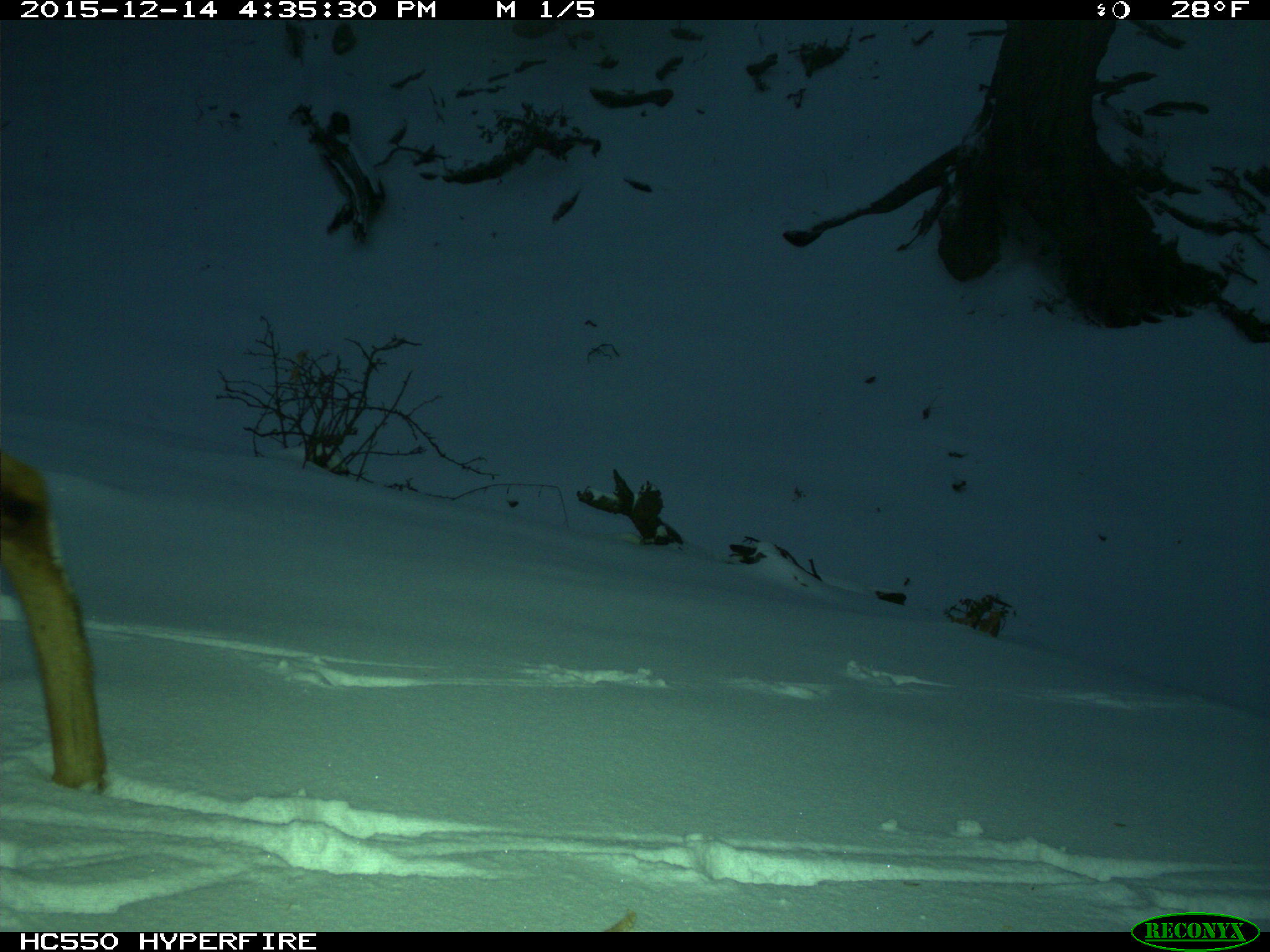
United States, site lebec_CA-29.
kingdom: Animalia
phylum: Chordata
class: Mammalia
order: Artiodactyla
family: Cervidae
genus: Odocoileus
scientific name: Odocoileus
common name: deer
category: unidentified deer